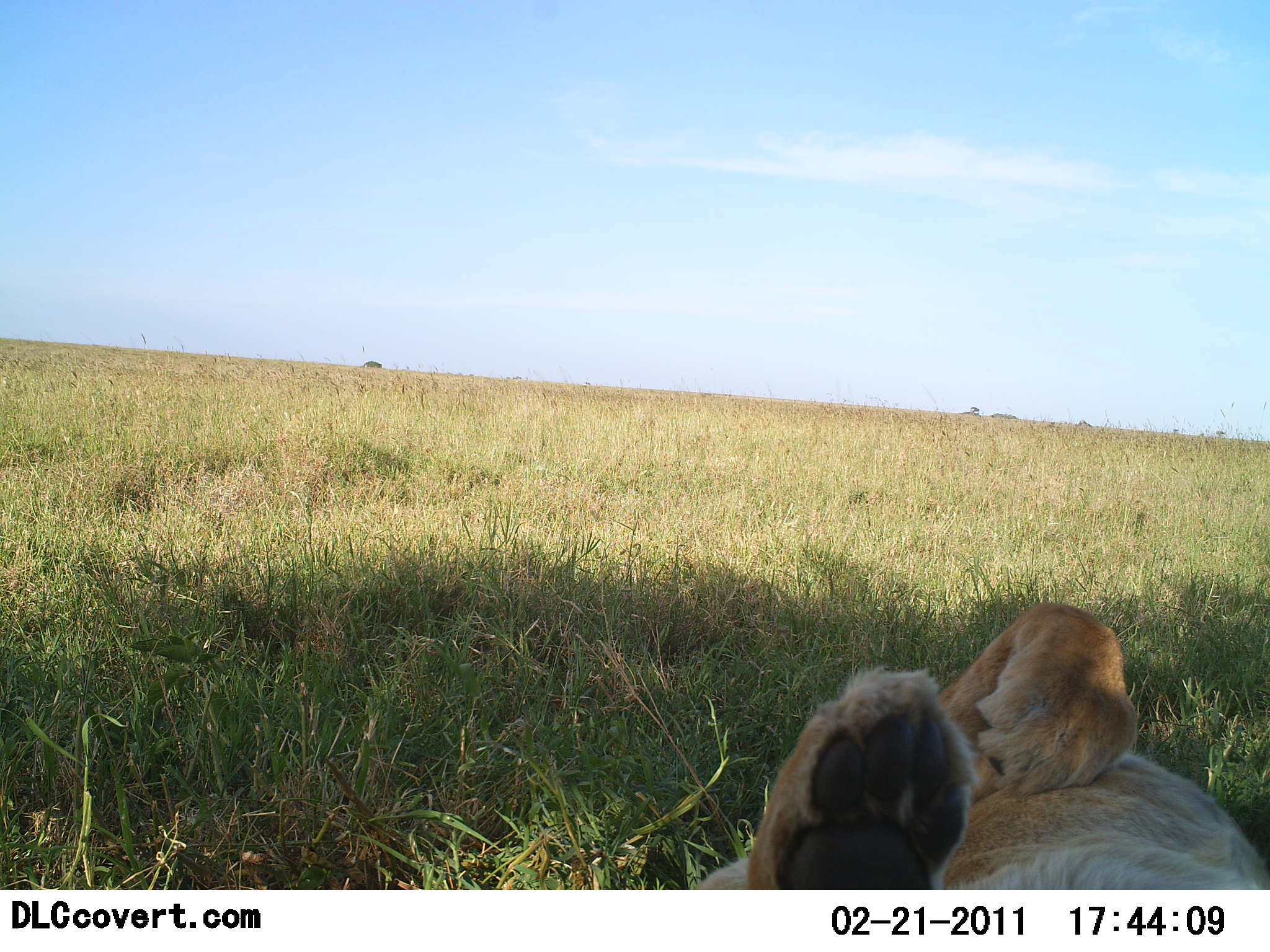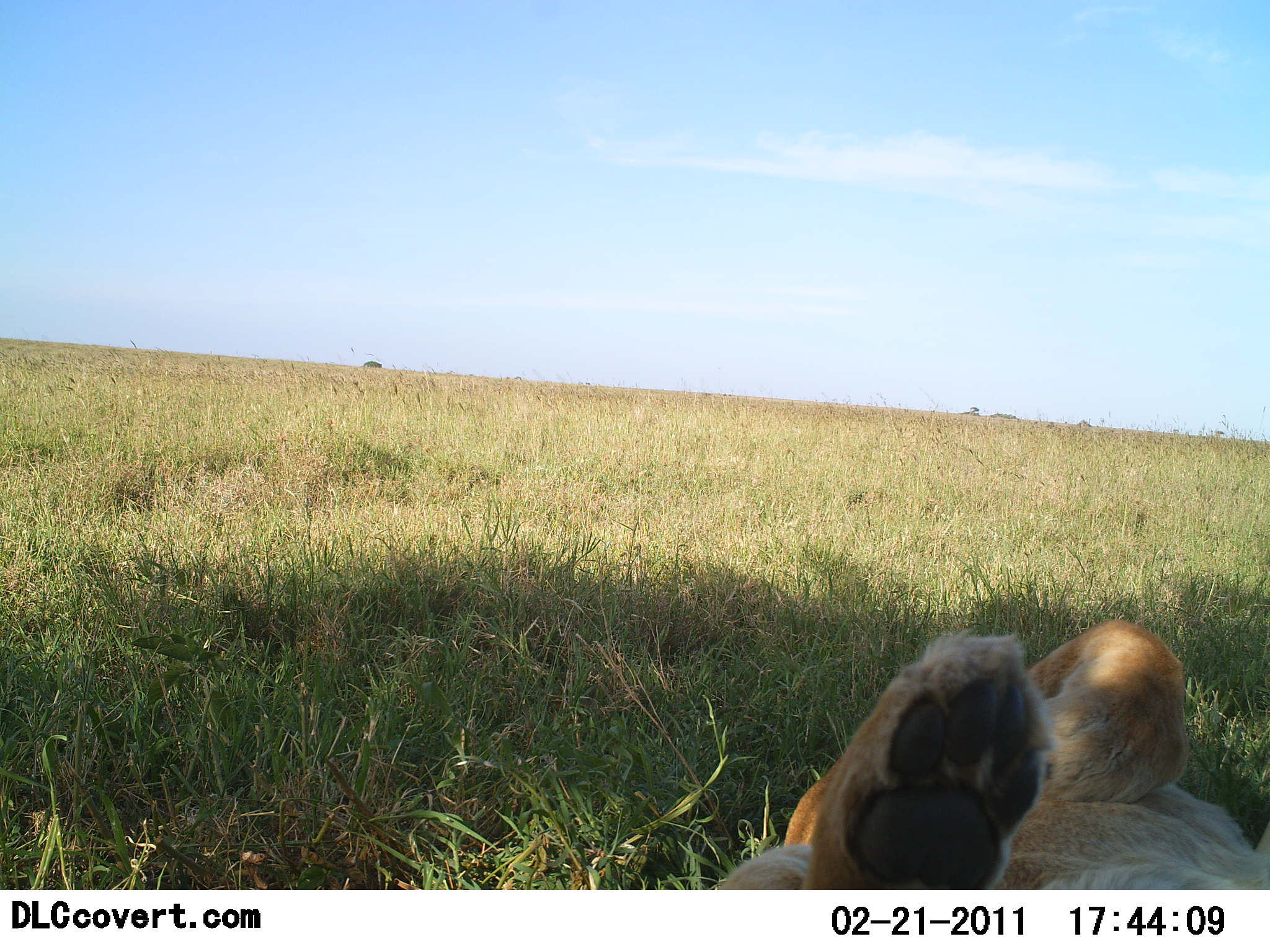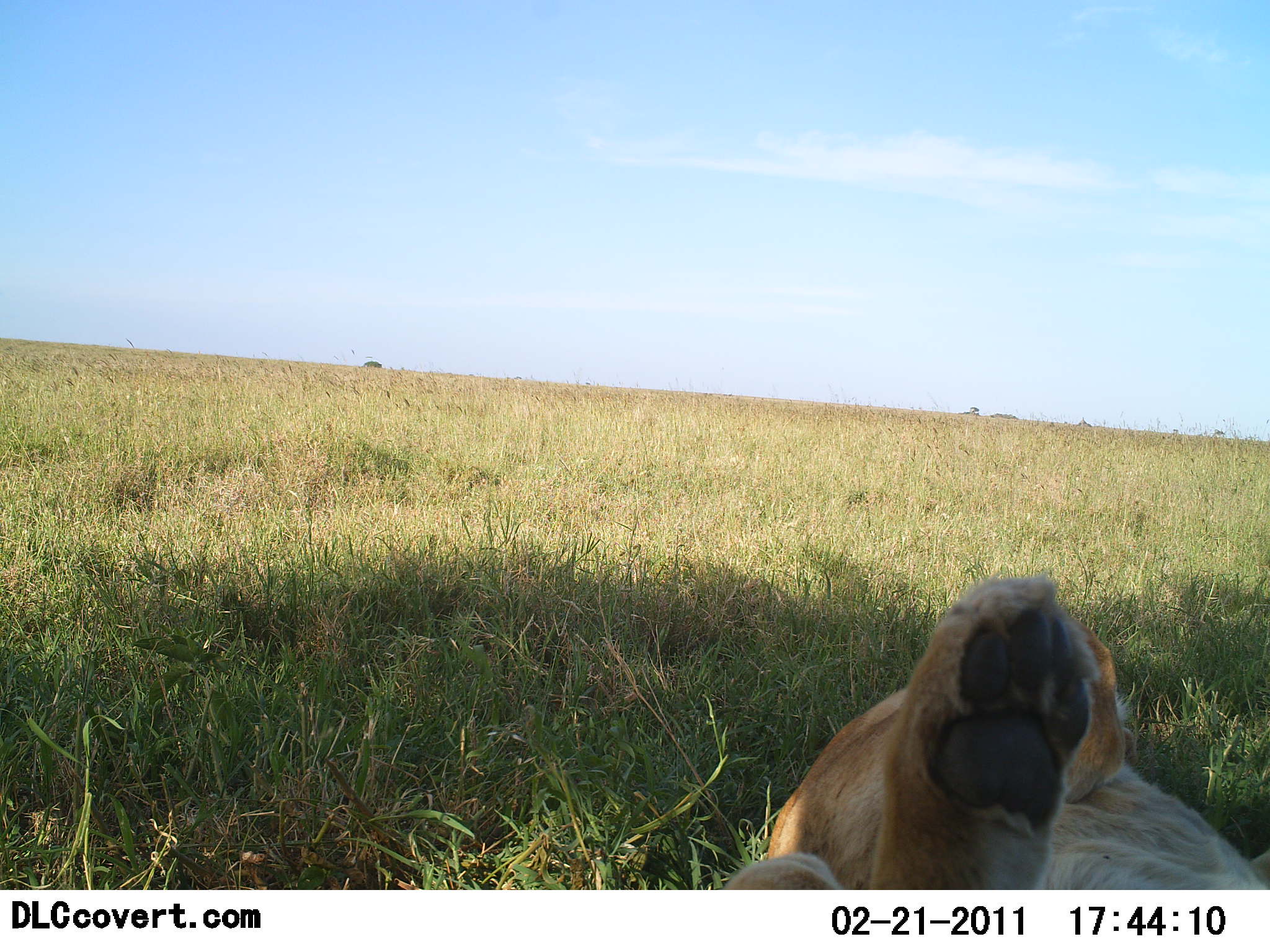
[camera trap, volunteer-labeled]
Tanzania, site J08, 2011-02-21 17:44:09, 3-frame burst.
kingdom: Animalia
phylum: Chordata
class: Mammalia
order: Carnivora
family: Felidae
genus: Panthera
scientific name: Panthera leo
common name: lion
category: lionfemale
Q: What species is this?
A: Lionfemale (lion) (Panthera leo).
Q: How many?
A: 1.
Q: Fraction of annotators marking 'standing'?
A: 0%.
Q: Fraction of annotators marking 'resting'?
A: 100%.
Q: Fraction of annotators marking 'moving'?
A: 0%.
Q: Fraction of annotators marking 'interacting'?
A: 0%.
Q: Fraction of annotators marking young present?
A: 0%.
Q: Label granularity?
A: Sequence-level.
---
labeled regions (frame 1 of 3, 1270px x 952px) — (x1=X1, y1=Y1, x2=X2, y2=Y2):
animal: (x1=689, y1=599, x2=1270, y2=889)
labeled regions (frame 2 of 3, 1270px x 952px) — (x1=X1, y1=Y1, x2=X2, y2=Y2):
animal: (x1=710, y1=615, x2=1270, y2=892)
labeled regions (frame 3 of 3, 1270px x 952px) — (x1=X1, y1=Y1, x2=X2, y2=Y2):
animal: (x1=723, y1=574, x2=1268, y2=889)